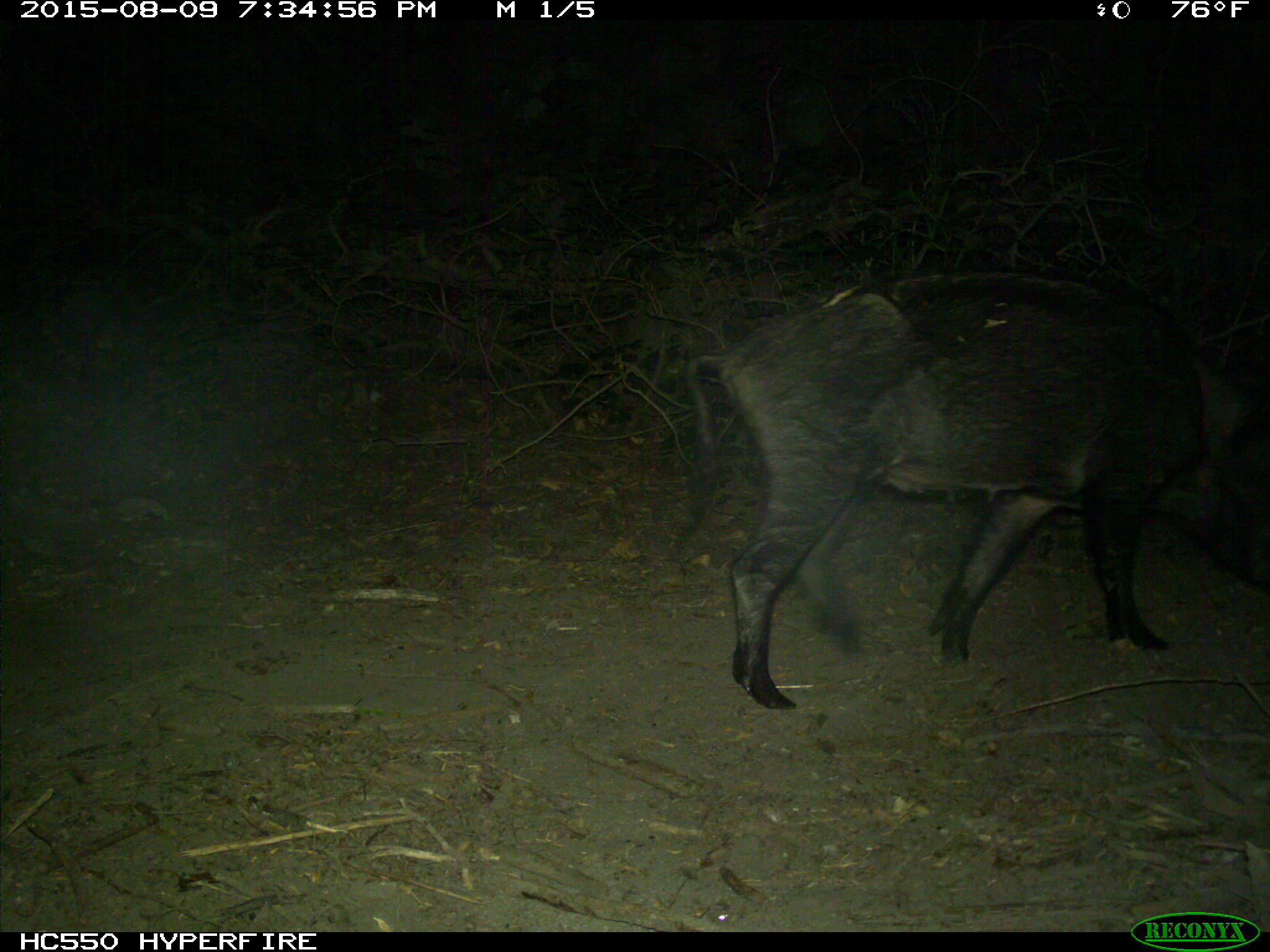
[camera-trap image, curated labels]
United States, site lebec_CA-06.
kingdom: Animalia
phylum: Chordata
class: Mammalia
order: Artiodactyla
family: Suidae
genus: Sus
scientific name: Sus scrofa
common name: wild boar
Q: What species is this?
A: Sus scrofa (wild boar).